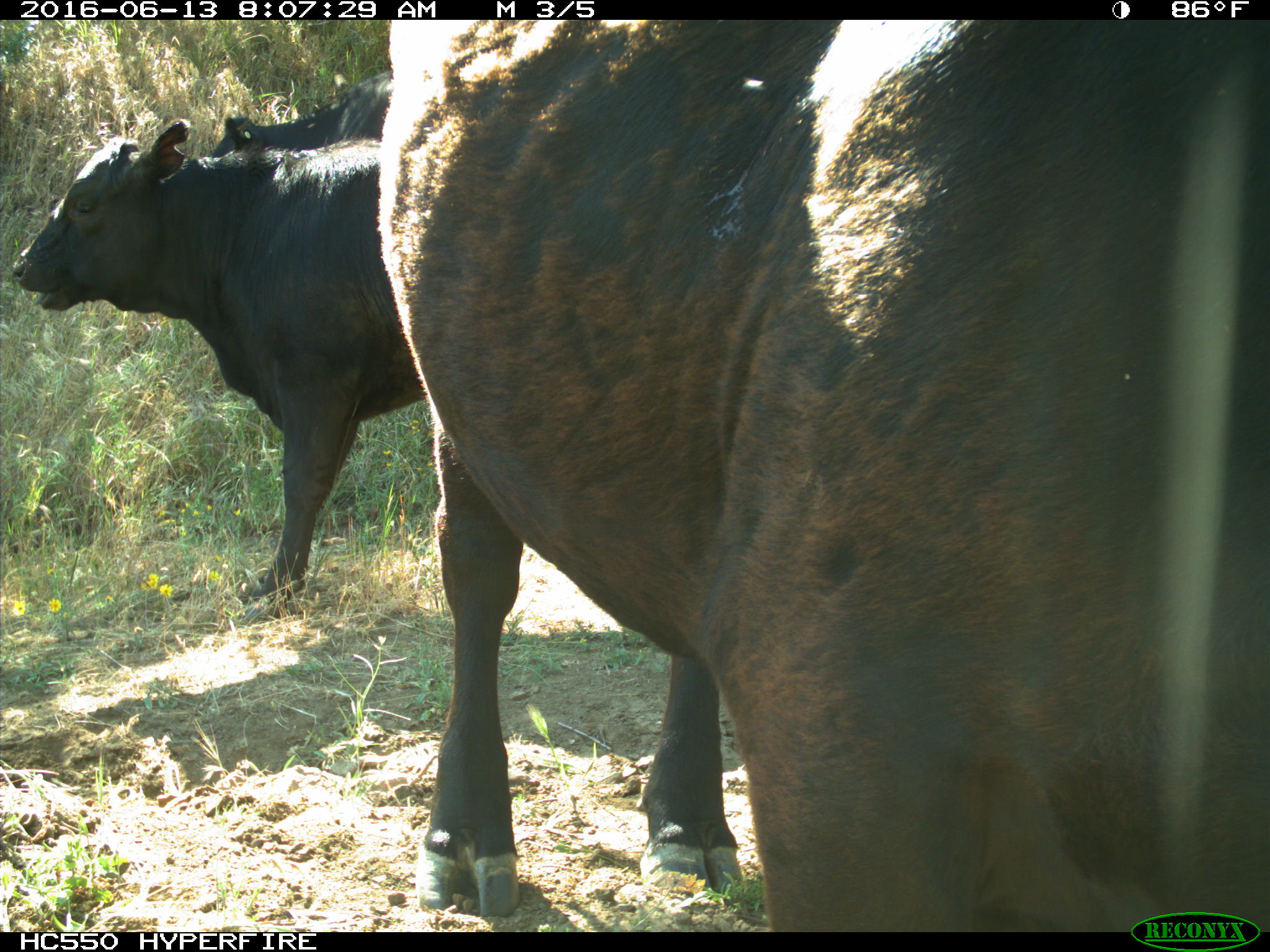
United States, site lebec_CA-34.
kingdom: Animalia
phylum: Chordata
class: Mammalia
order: Artiodactyla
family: Bovidae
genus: Bos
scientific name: Bos taurus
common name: domestic cow